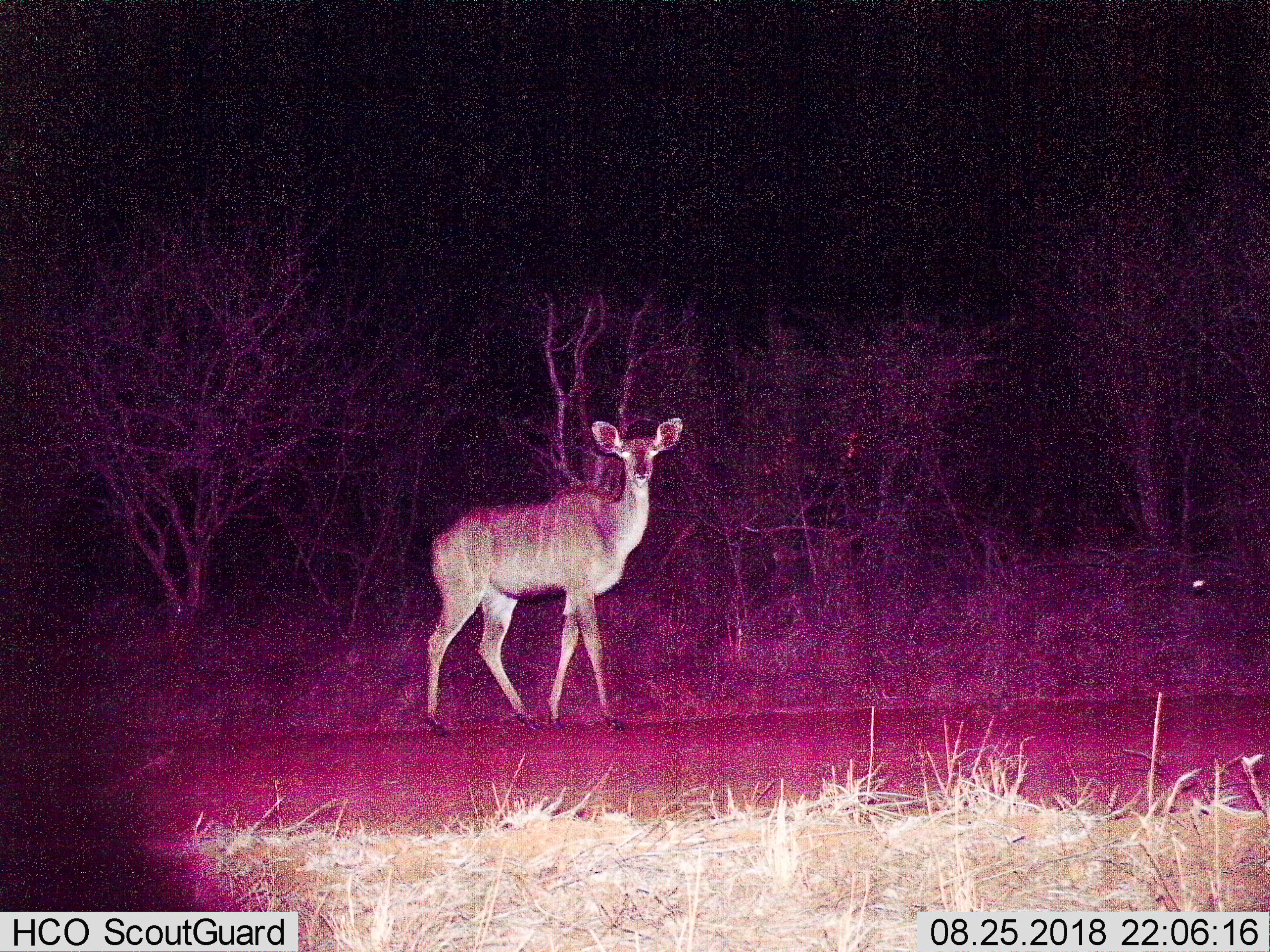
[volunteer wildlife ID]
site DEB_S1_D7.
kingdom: Animalia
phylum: Chordata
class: Mammalia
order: Artiodactyla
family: Bovidae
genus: Tragelaphus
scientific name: Tragelaphus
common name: kudu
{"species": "kudu (Tragelaphus)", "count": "1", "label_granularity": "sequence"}